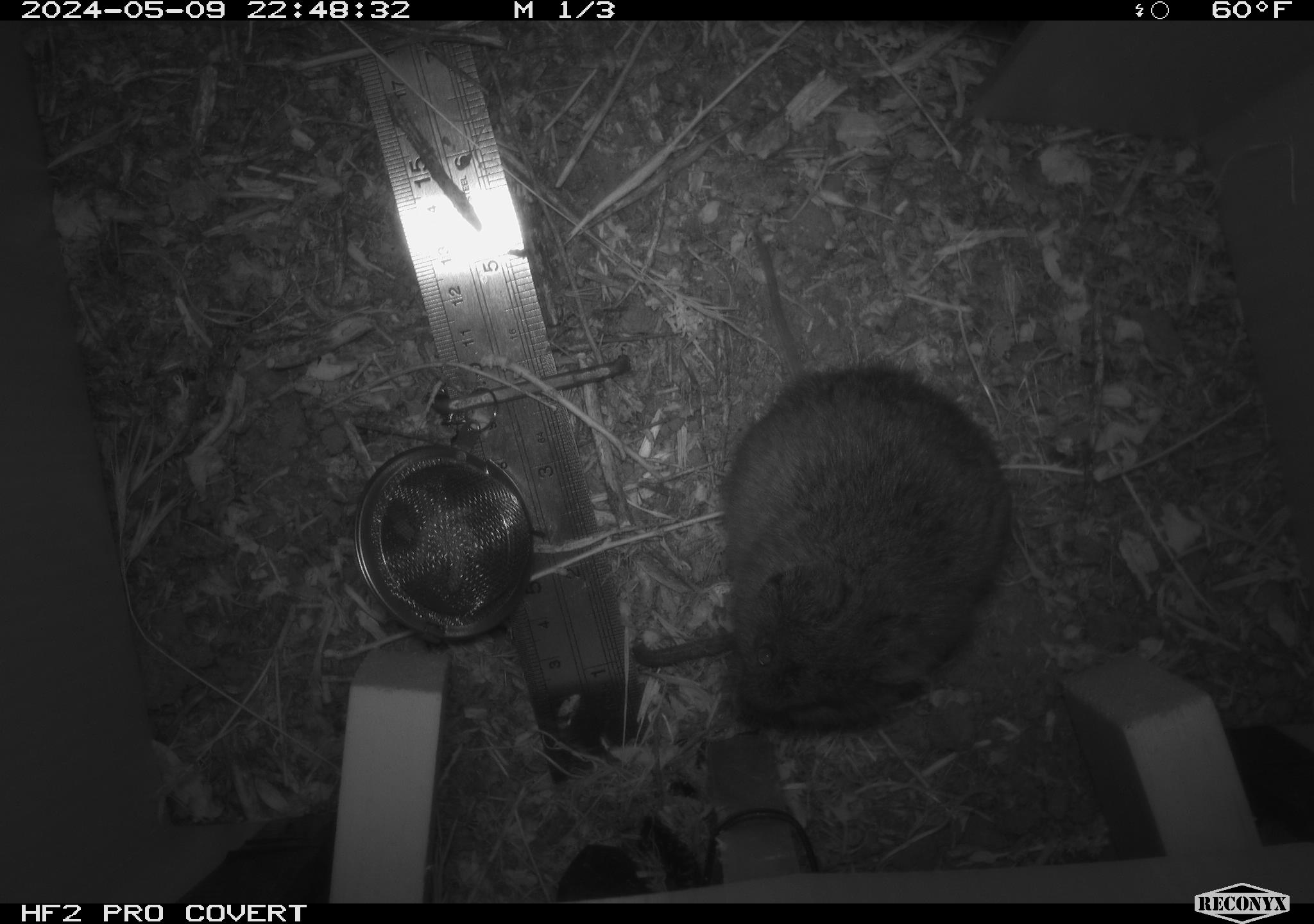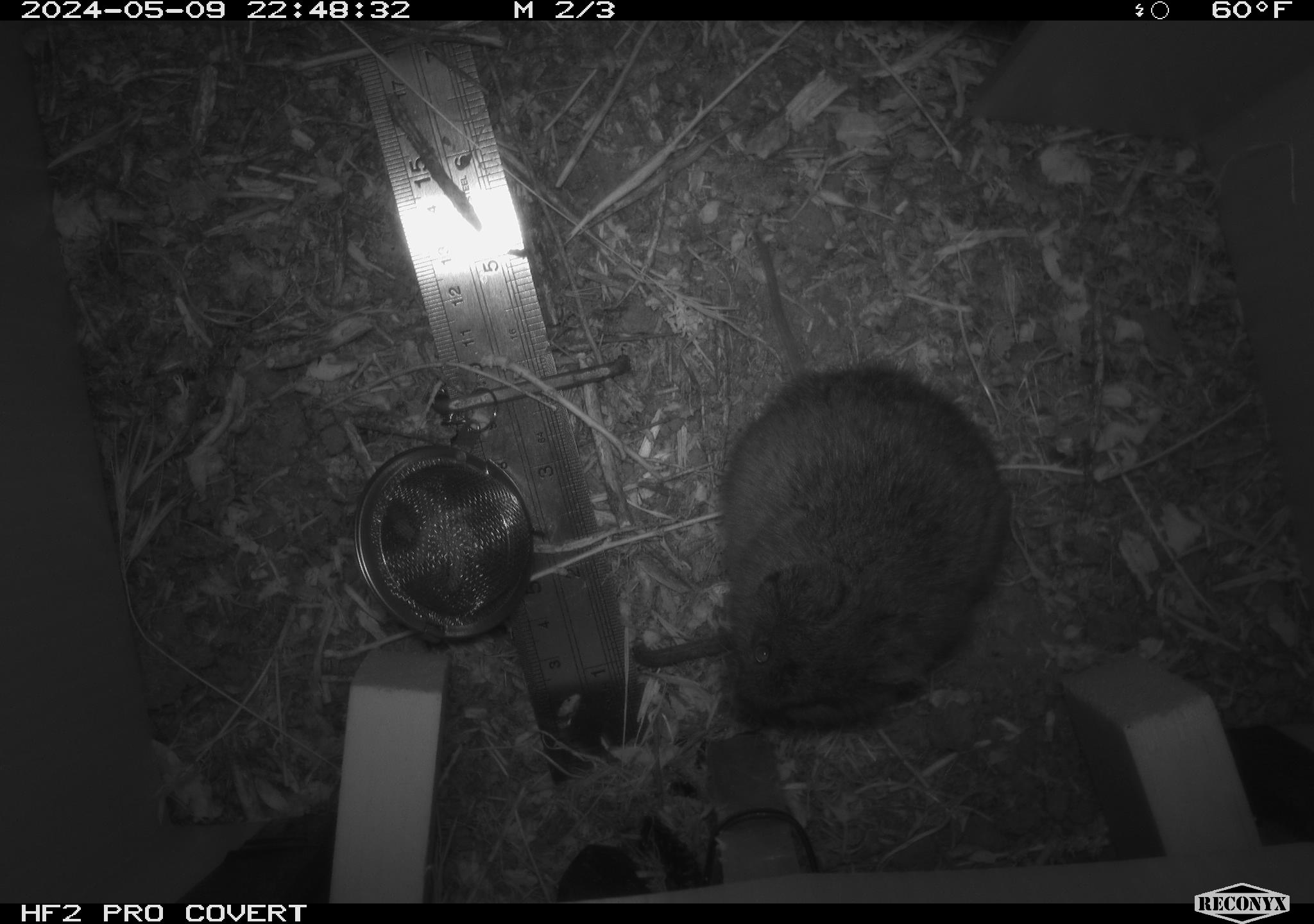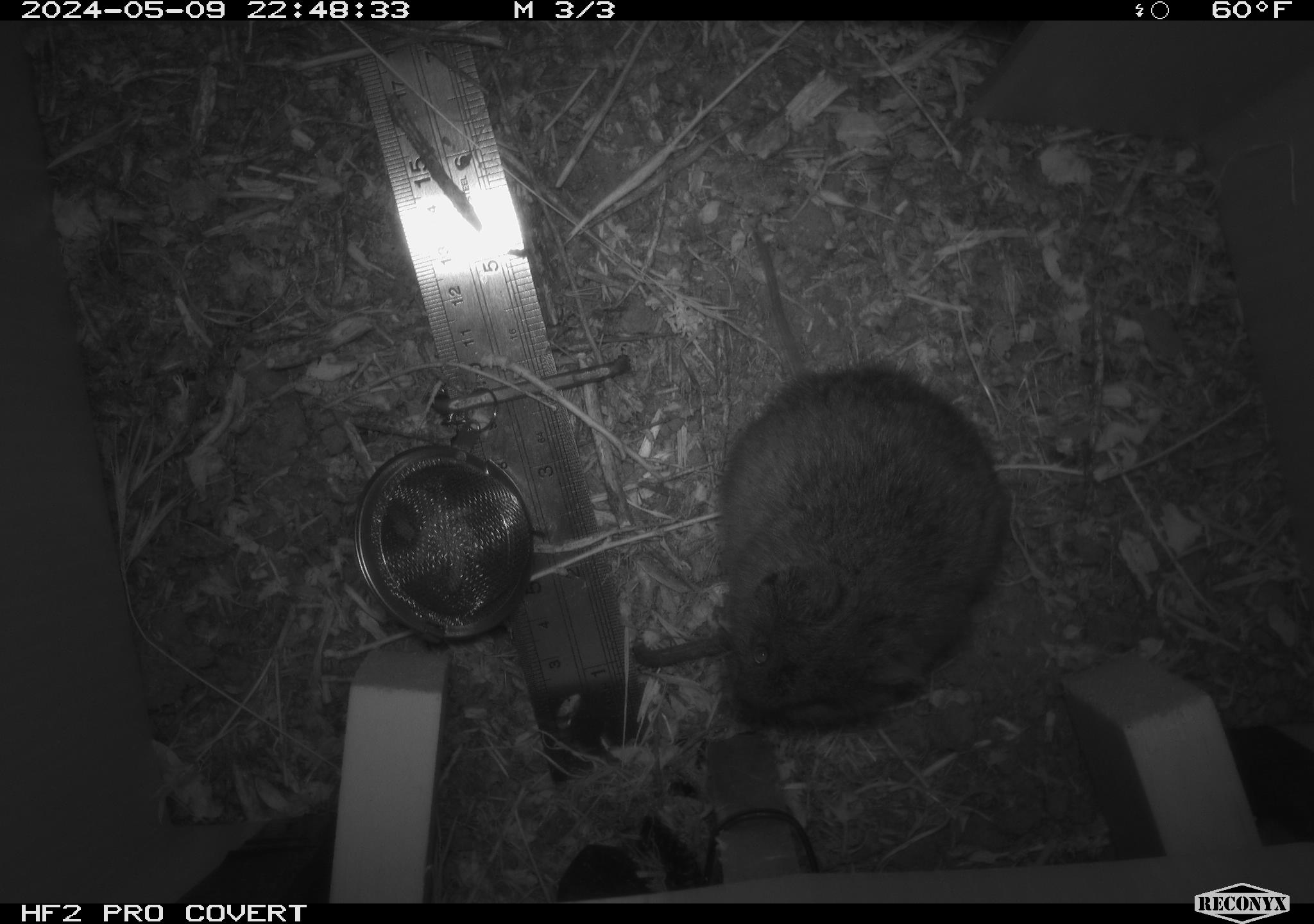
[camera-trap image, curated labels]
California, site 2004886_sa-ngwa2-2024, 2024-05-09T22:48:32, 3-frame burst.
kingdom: Animalia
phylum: Chordata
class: Mammalia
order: Rodentia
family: Cricetidae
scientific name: Arvicolinae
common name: voles, lemmings, and muskrats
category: arvicolinae subfamily